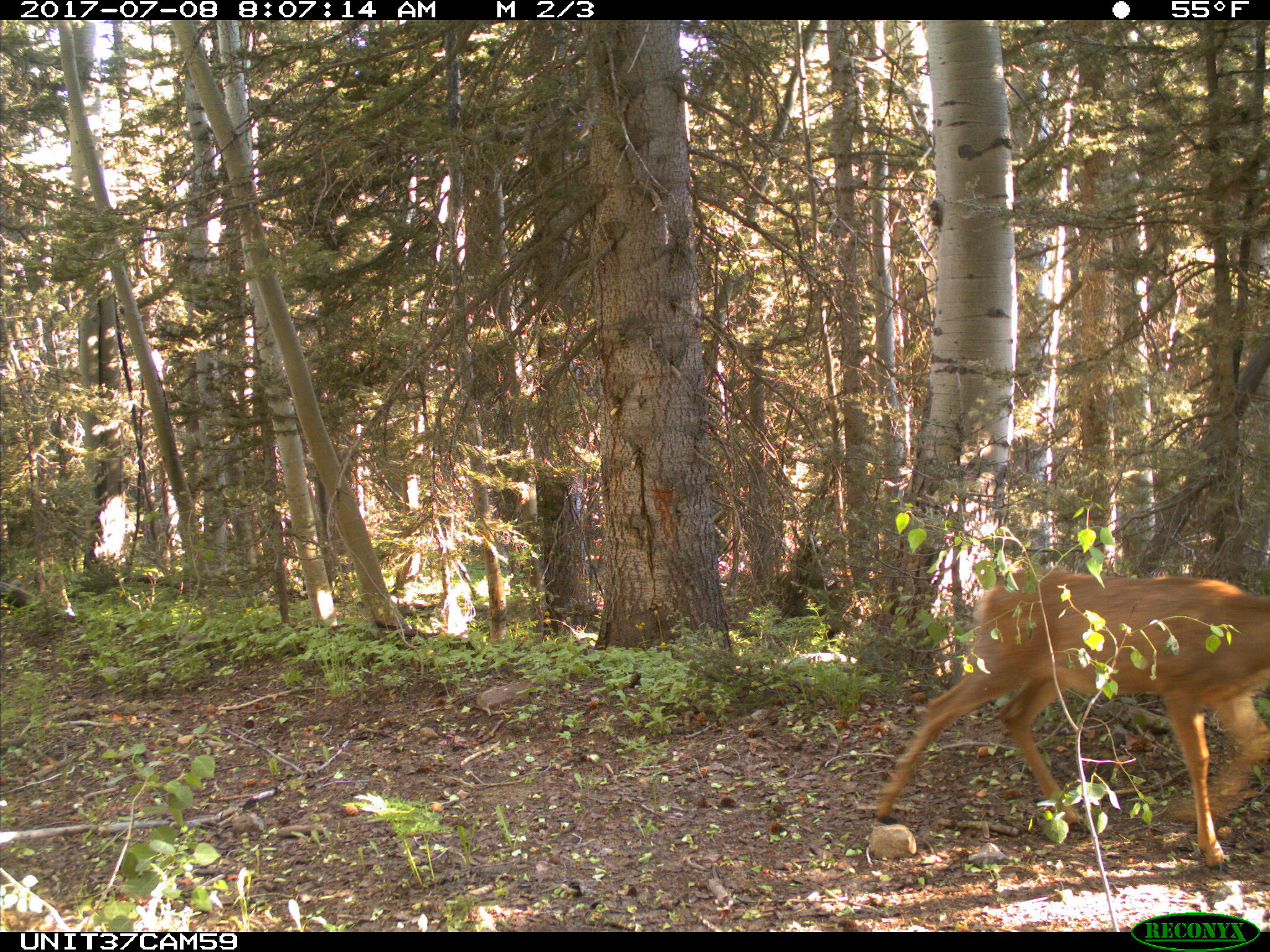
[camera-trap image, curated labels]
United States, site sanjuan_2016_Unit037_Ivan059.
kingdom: Animalia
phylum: Chordata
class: Mammalia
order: Artiodactyla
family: Cervidae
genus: Odocoileus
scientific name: Odocoileus hemionus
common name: mule deer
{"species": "Odocoileus hemionus (mule deer)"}